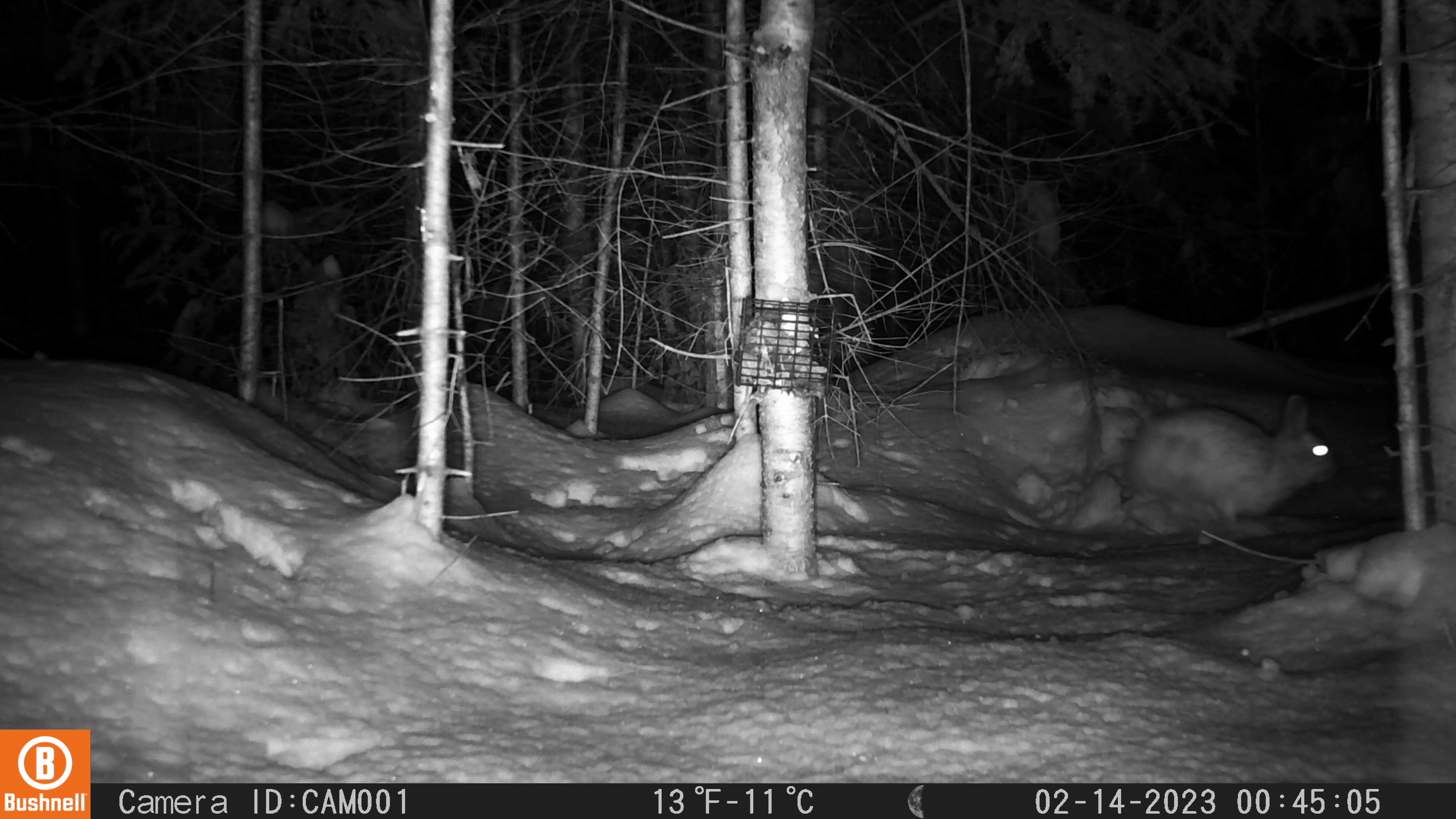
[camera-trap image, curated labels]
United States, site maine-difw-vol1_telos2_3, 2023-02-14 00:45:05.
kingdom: Animalia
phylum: Chordata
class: Mammalia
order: Lagomorpha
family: Leporidae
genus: Lepus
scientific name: Lepus americanus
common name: snowshoe hare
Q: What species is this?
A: Snowshoe hare (Lepus americanus).